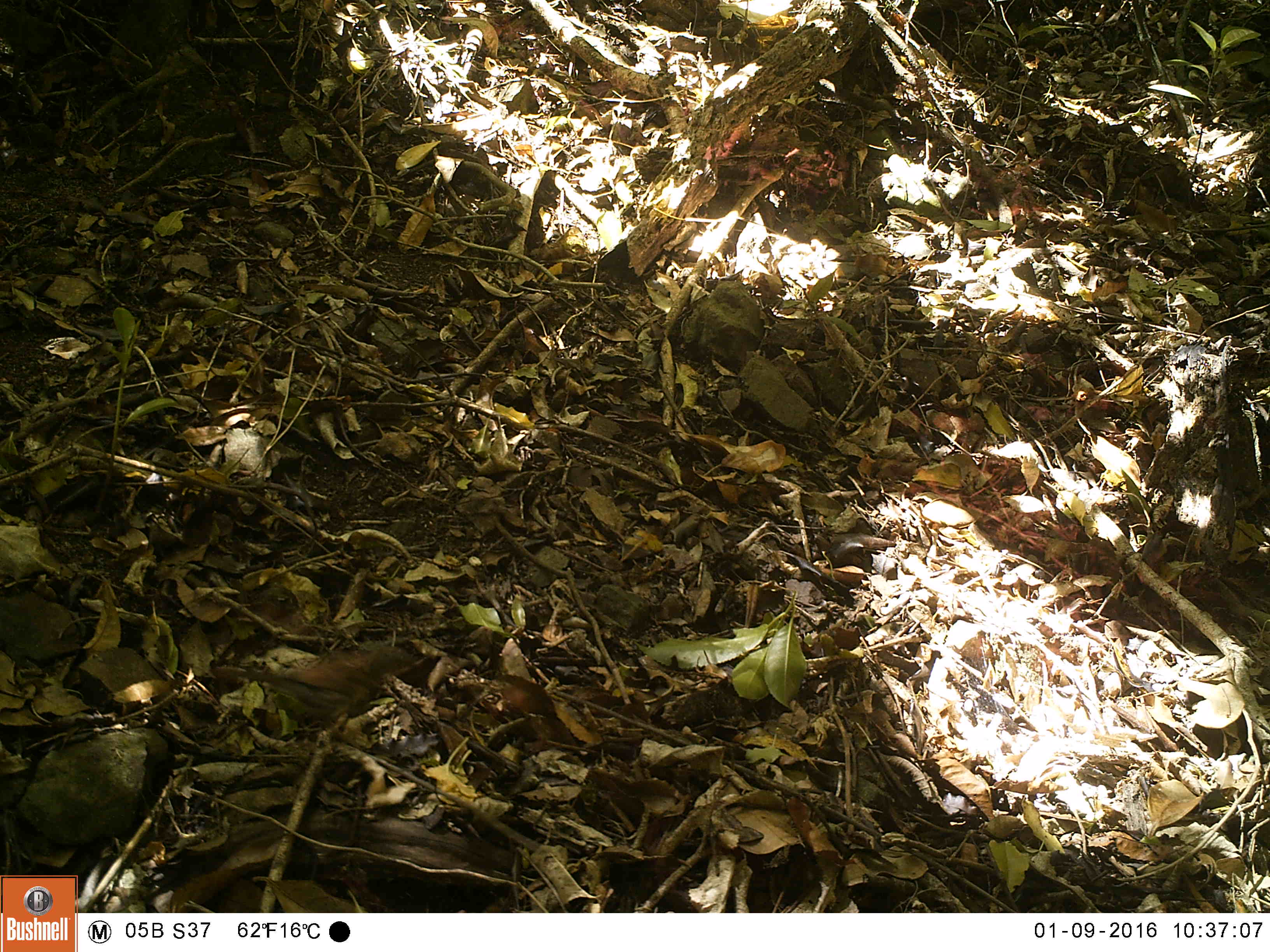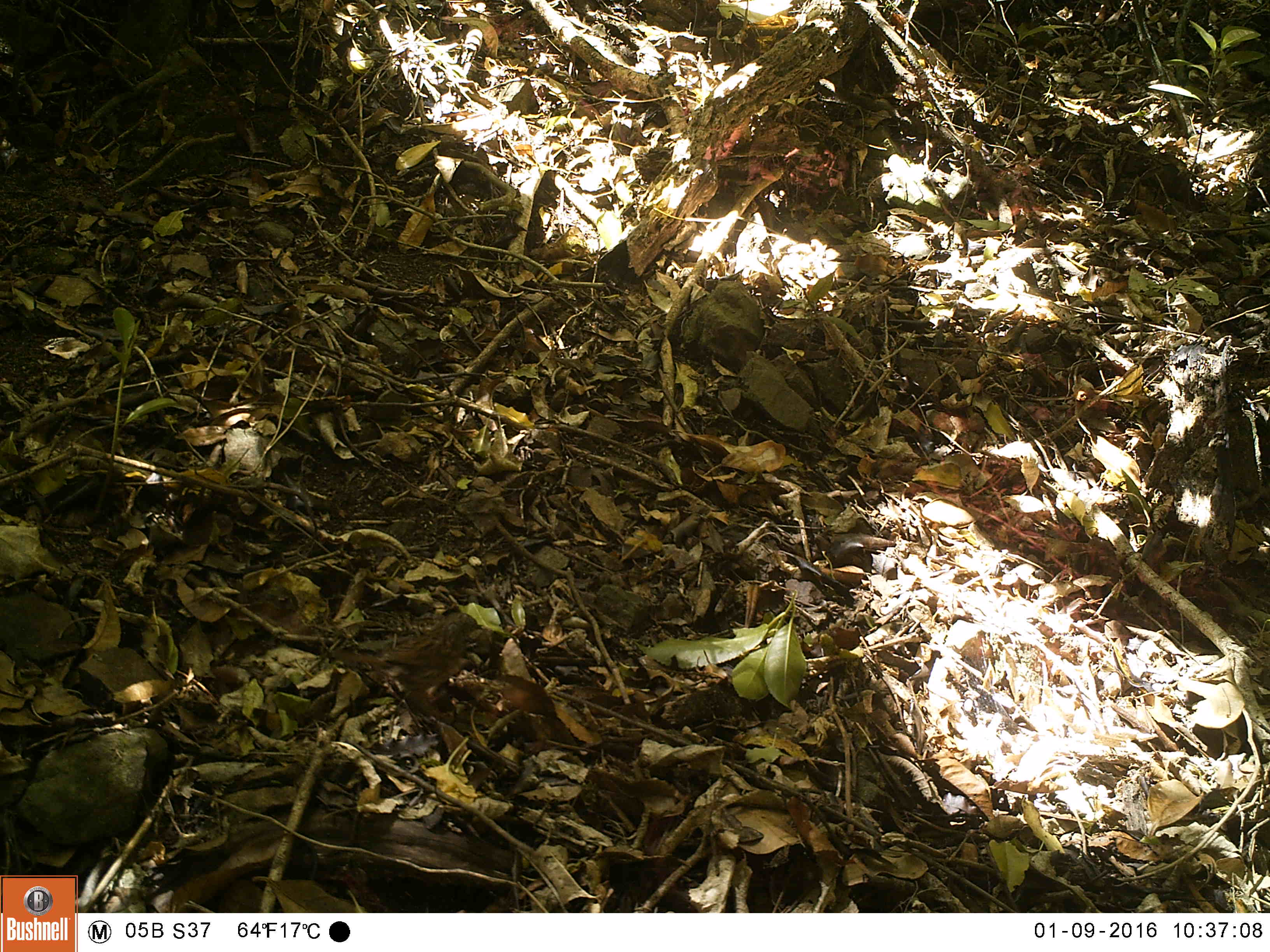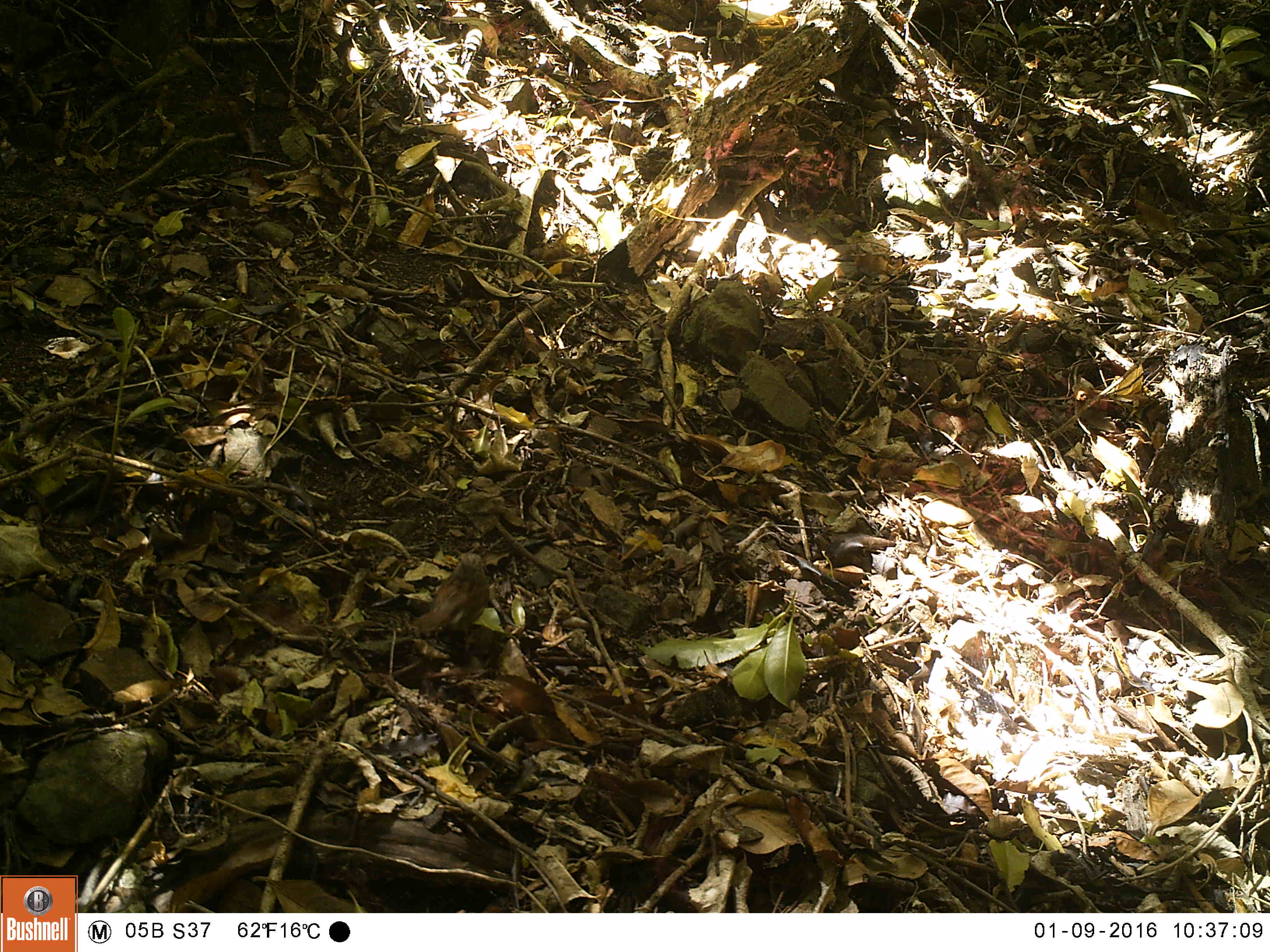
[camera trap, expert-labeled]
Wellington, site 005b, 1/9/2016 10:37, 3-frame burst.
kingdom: Animalia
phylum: Chordata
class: Aves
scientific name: Aves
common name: bird